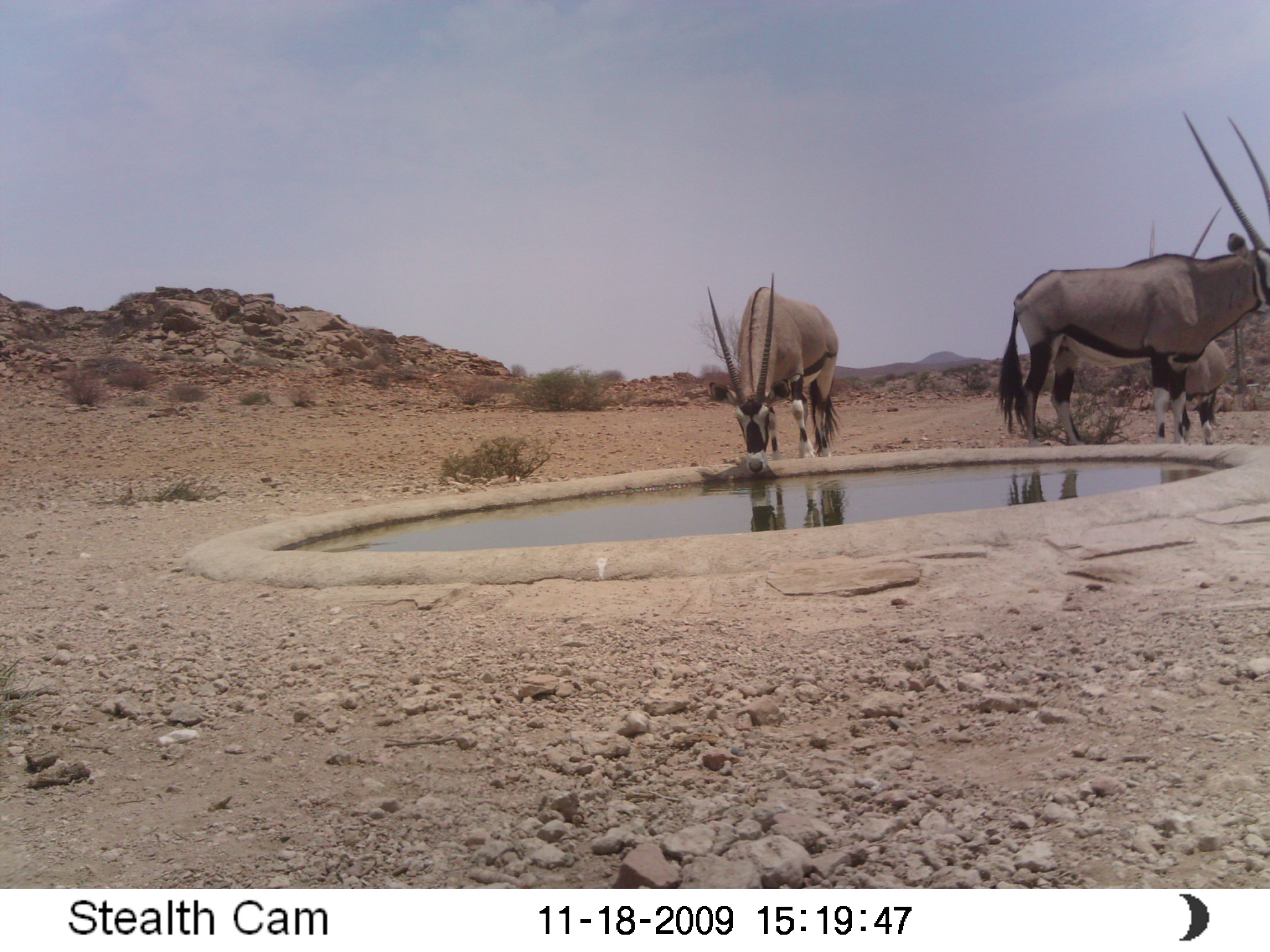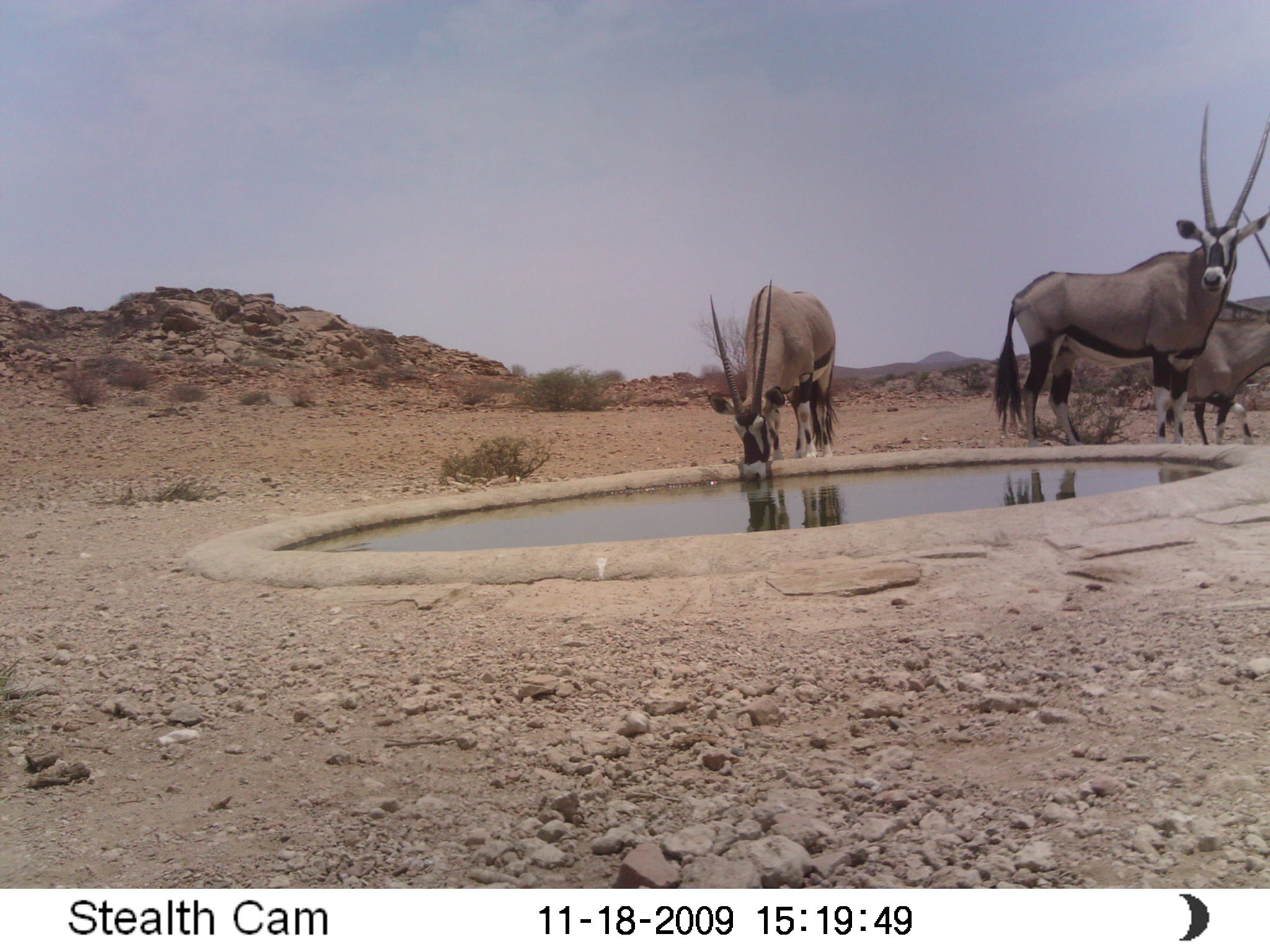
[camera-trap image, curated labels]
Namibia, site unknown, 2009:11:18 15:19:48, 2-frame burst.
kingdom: Animalia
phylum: Chordata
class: Mammalia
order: Artiodactyla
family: Bovidae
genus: Oryx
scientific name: Oryx gazella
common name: gemsbok